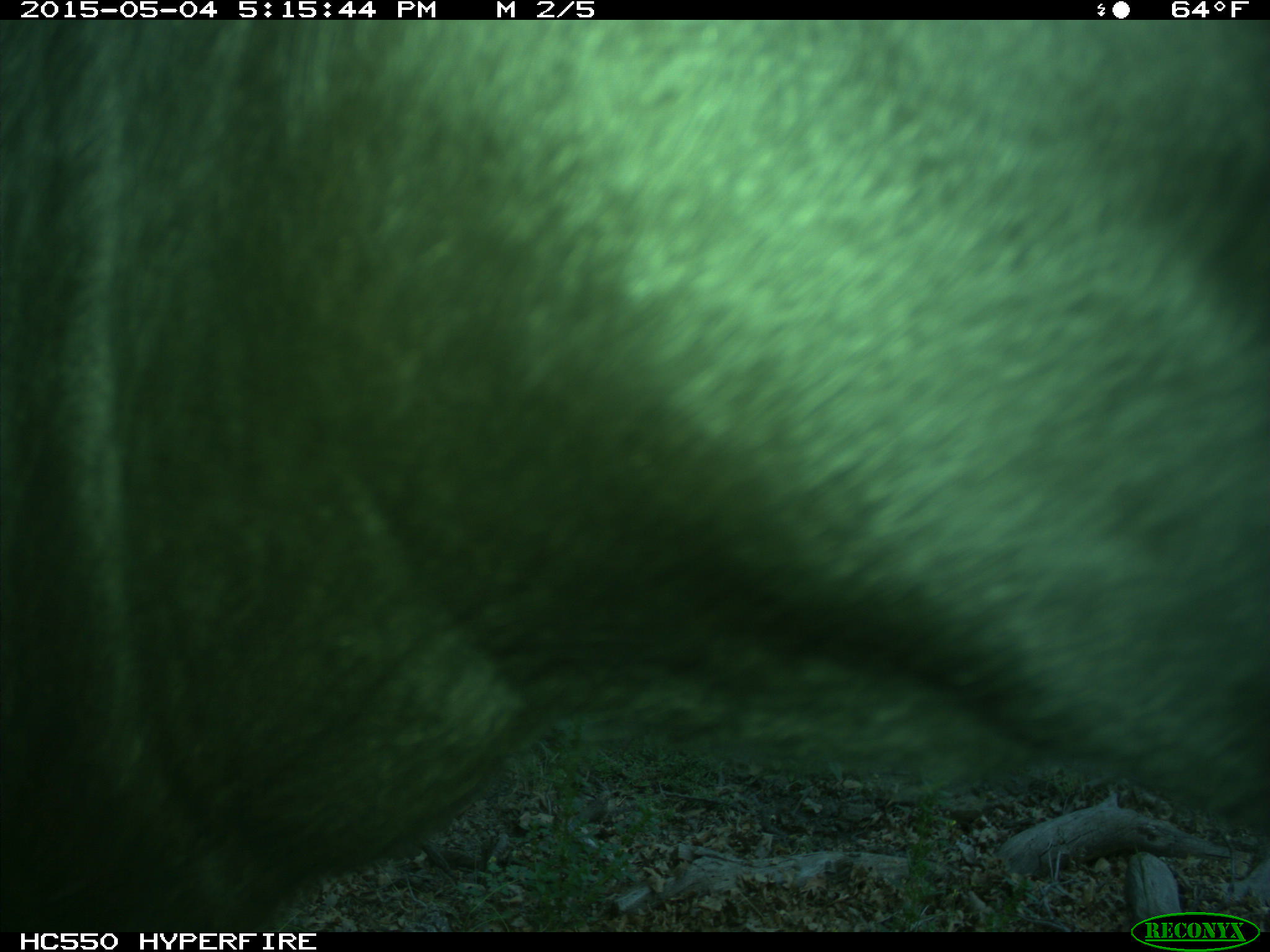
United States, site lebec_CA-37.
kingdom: Animalia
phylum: Chordata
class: Mammalia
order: Artiodactyla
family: Bovidae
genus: Bos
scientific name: Bos taurus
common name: domestic cow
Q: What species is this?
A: Bos taurus (domestic cow).